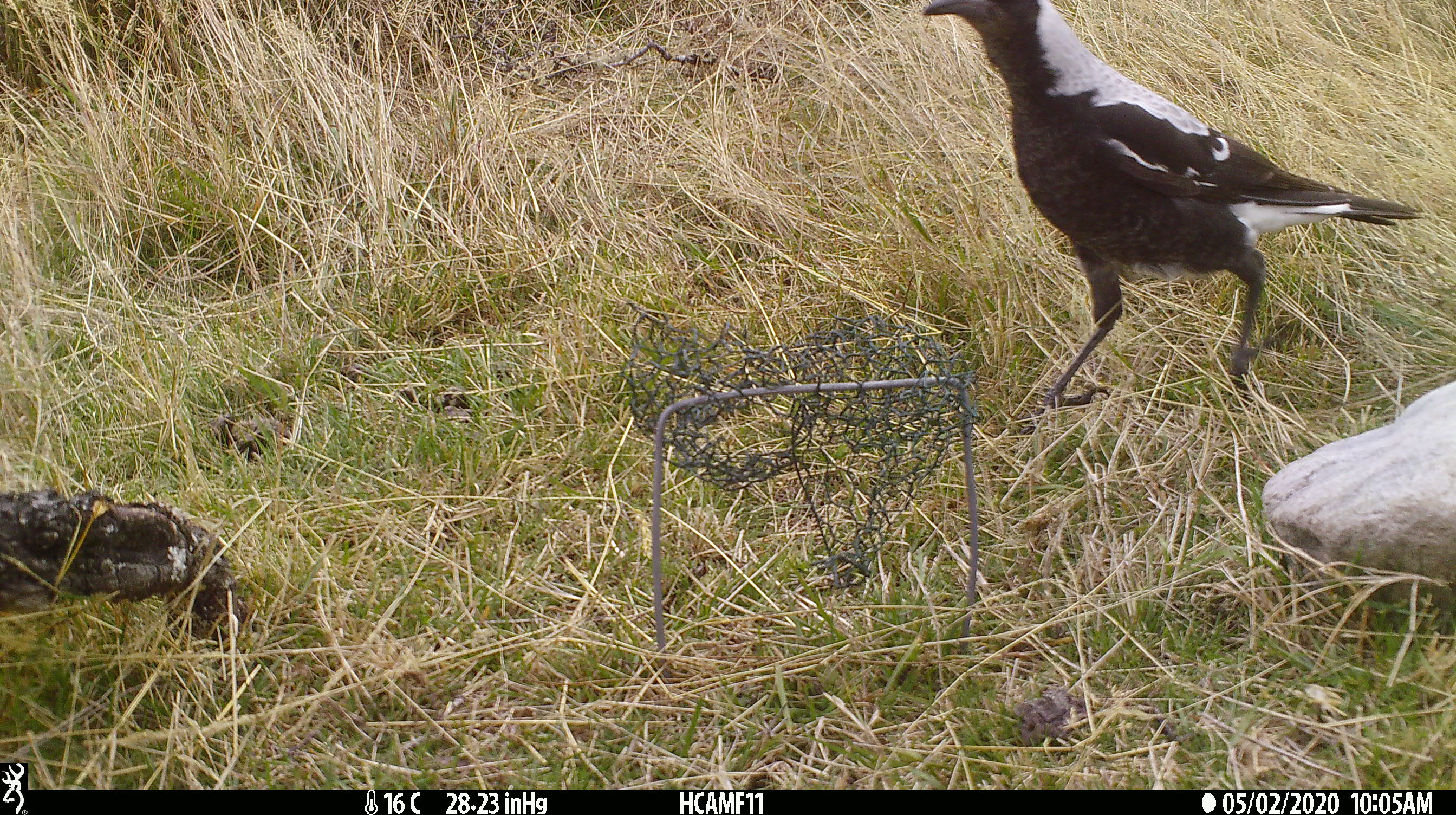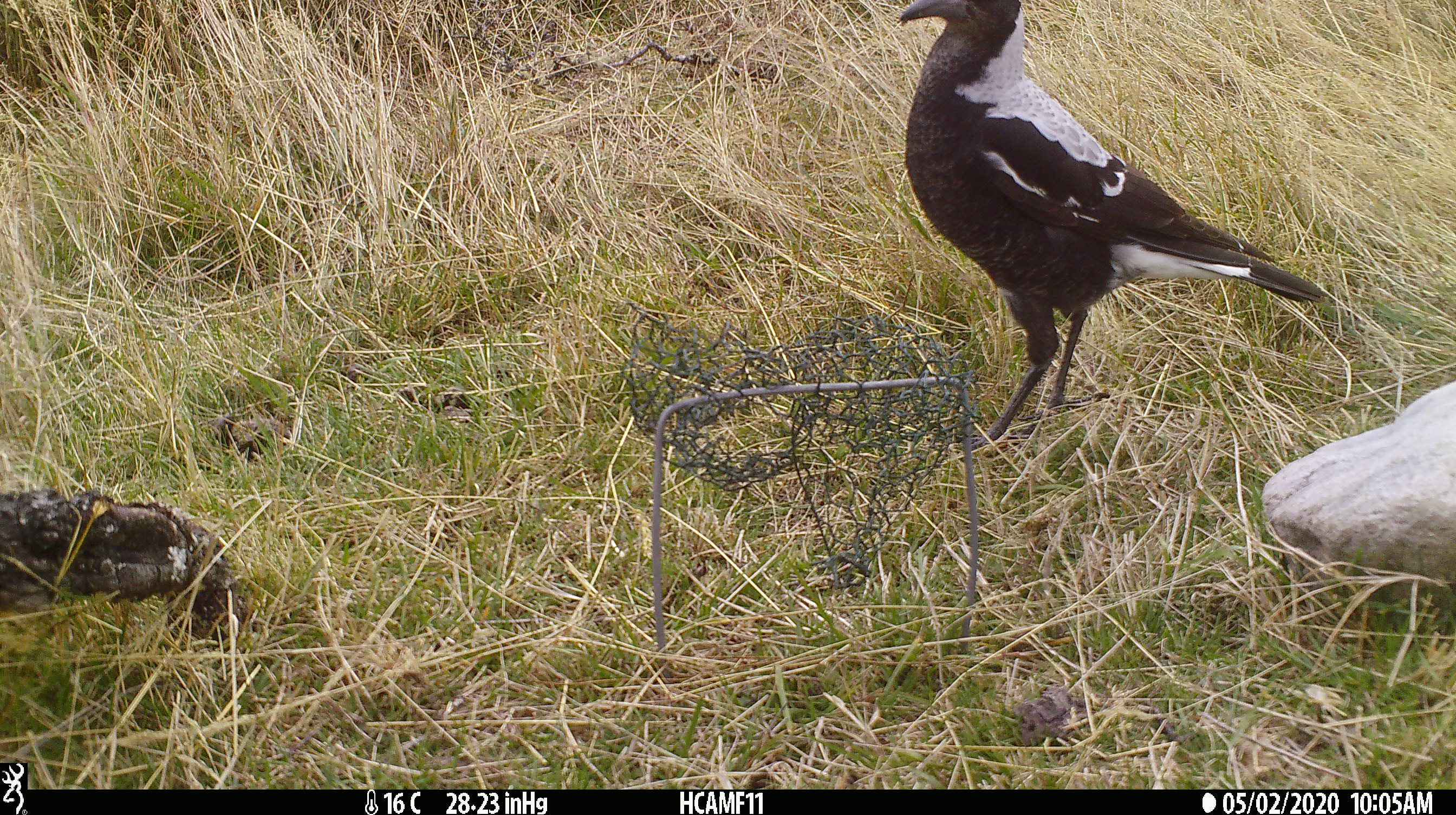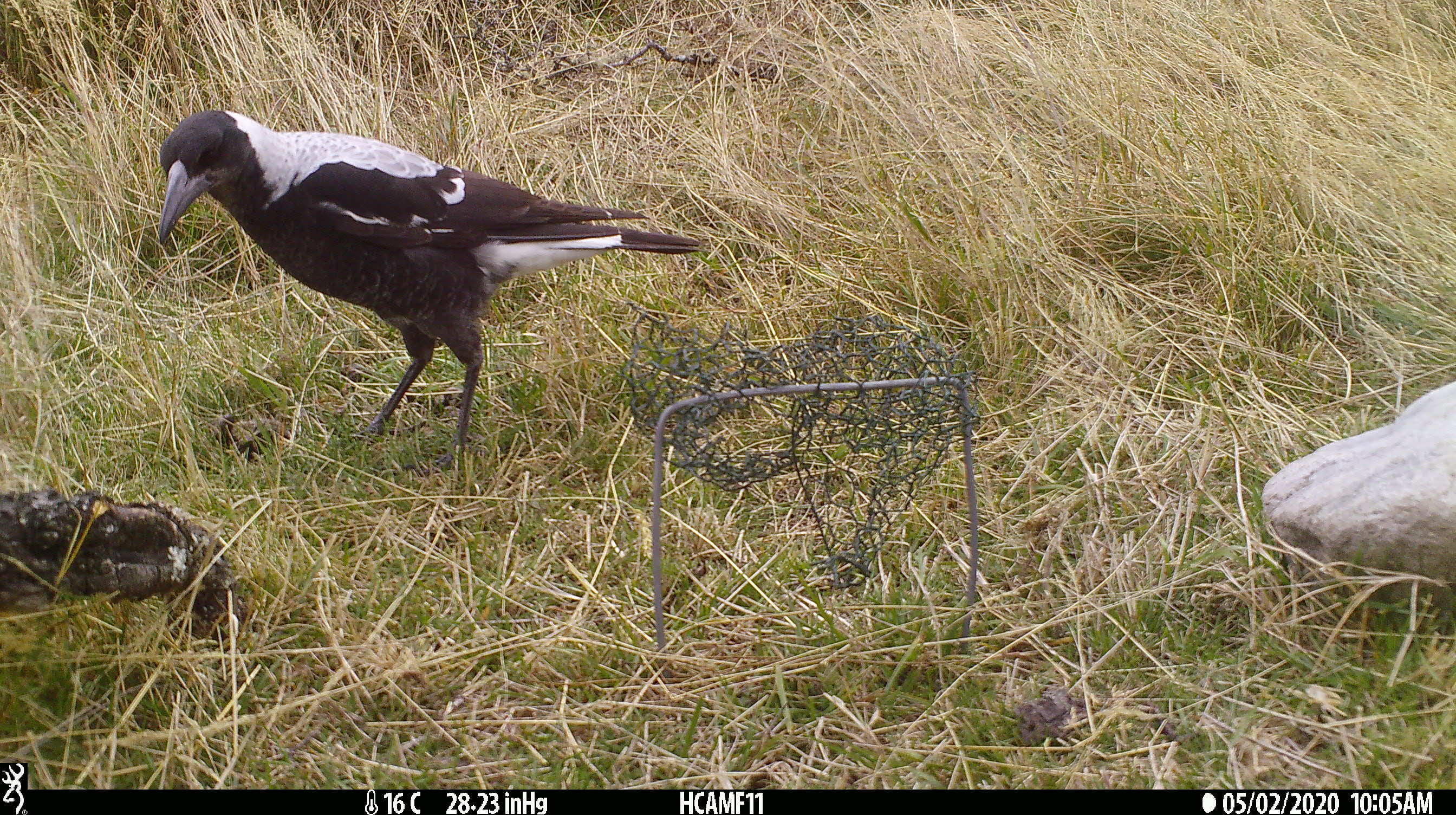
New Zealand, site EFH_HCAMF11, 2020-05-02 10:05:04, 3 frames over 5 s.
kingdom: Animalia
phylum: Chordata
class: Aves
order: Passeriformes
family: Artamidae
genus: Gymnorhina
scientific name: Gymnorhina tibicen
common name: australian magpie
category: magpie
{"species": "magpie (australian magpie) (Gymnorhina tibicen)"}